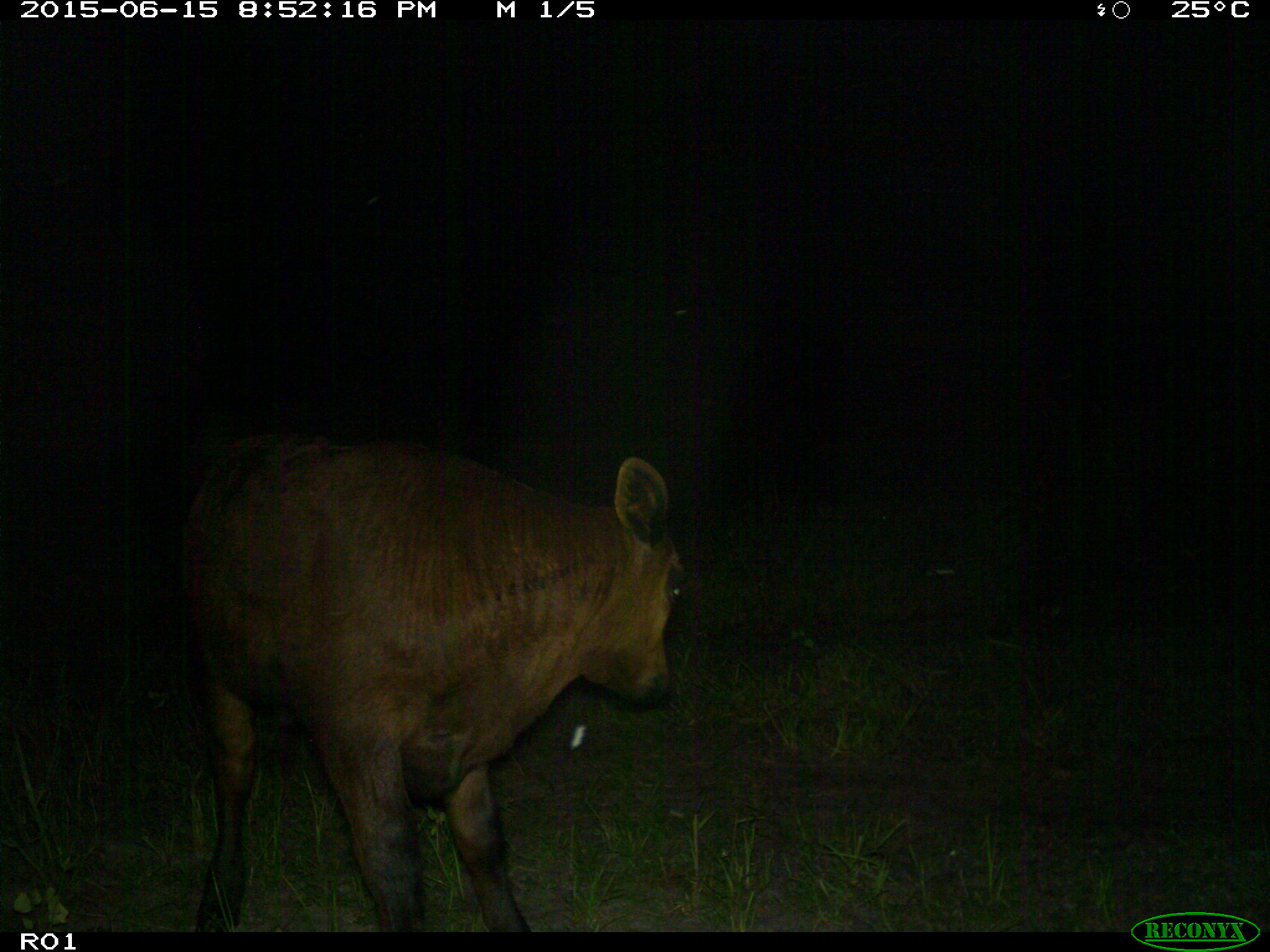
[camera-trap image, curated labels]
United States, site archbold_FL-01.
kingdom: Animalia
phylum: Chordata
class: Mammalia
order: Artiodactyla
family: Bovidae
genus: Bos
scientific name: Bos taurus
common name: domestic cow